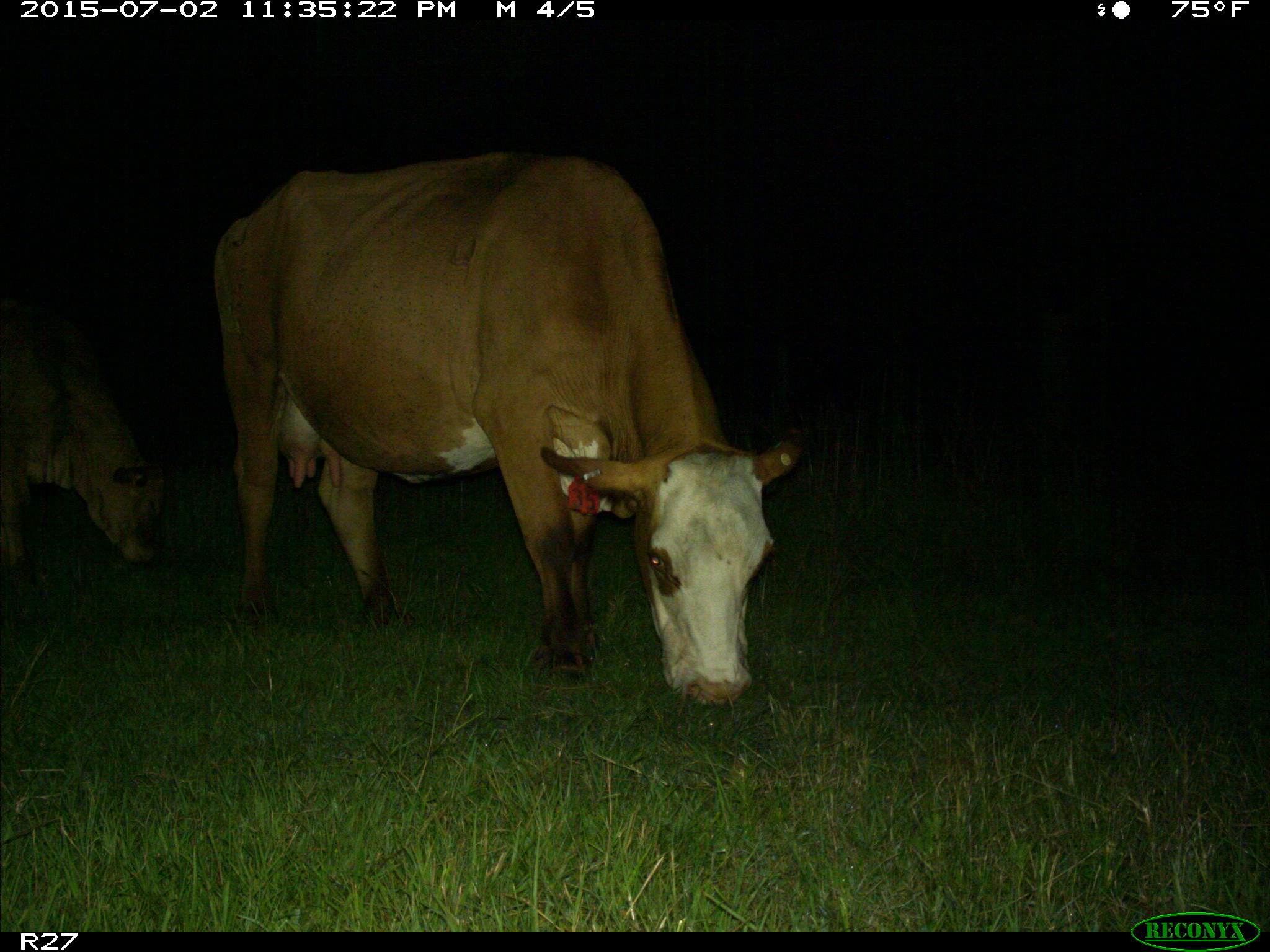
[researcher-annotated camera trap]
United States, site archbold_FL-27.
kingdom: Animalia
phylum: Chordata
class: Mammalia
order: Artiodactyla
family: Bovidae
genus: Bos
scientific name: Bos taurus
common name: domestic cow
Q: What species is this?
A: Bos taurus (domestic cow).